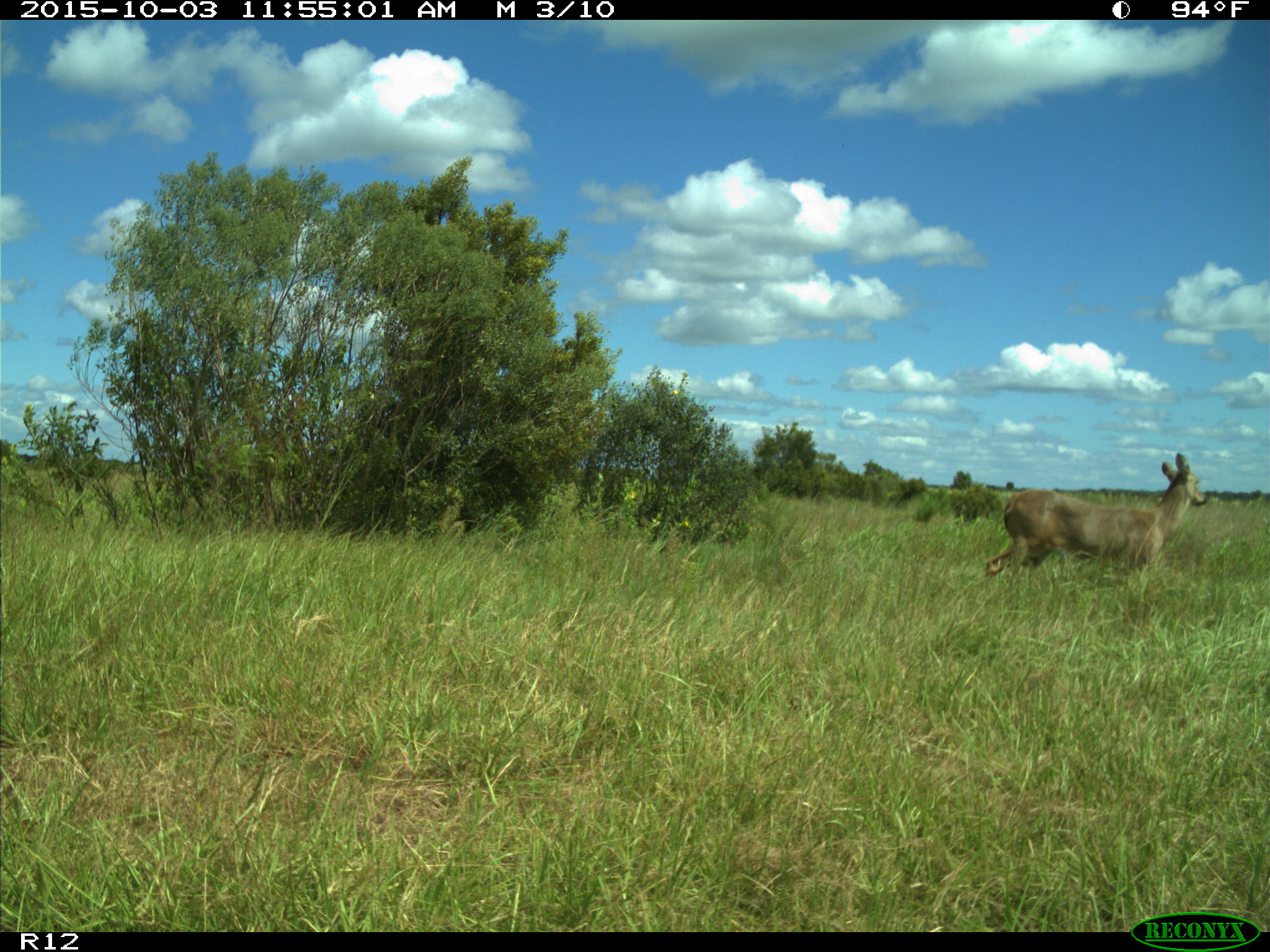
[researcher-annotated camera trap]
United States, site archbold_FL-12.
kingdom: Animalia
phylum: Chordata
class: Mammalia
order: Artiodactyla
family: Cervidae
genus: Odocoileus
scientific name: Odocoileus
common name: deer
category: unidentified deer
Unidentified deer (deer) (Odocoileus).